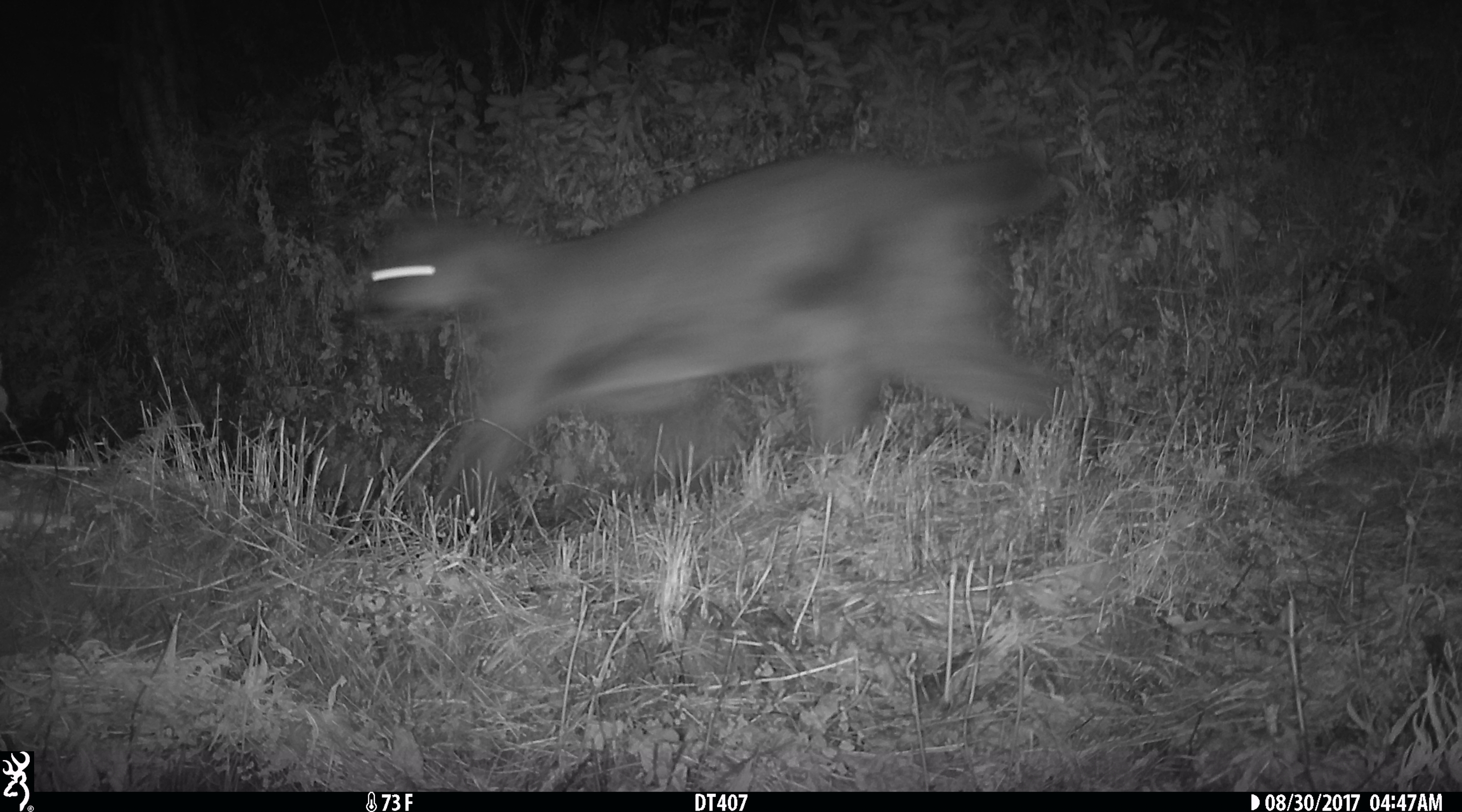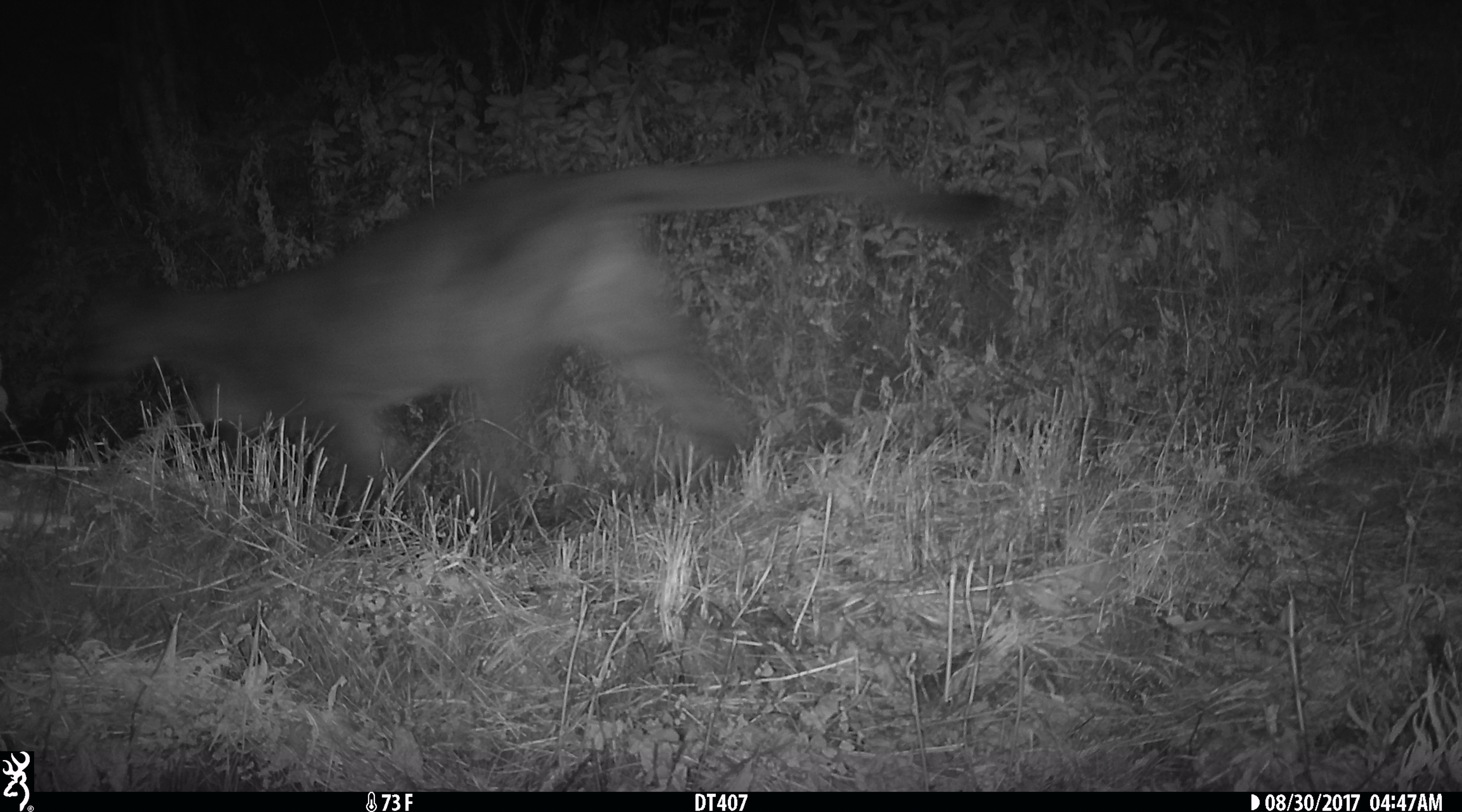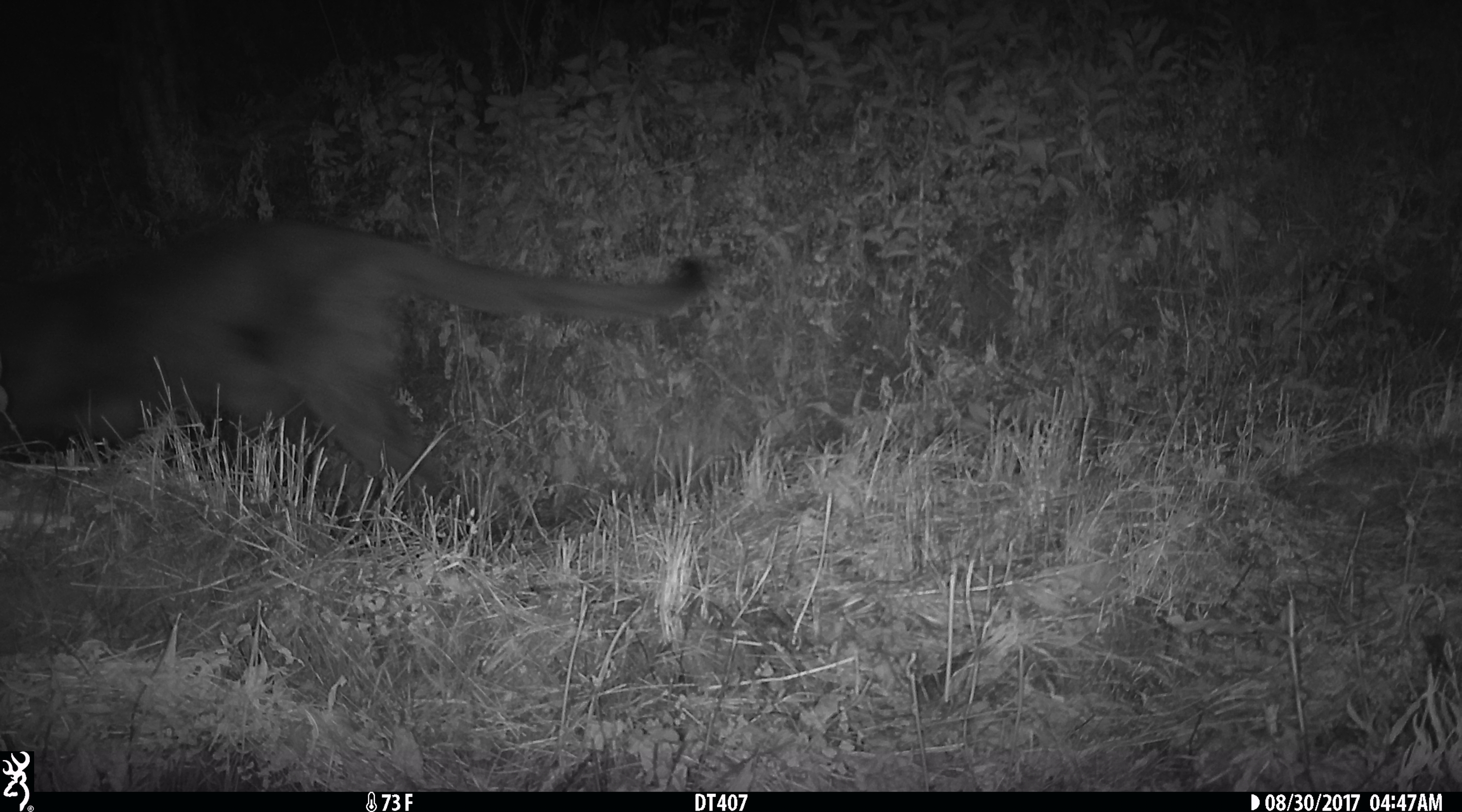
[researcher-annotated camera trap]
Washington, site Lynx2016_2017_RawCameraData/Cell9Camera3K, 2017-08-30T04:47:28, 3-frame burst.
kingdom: Animalia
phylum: Chordata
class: Mammalia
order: Carnivora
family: Felidae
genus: Puma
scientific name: Puma concolor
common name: mountain lion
Puma concolor (mountain lion). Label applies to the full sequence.